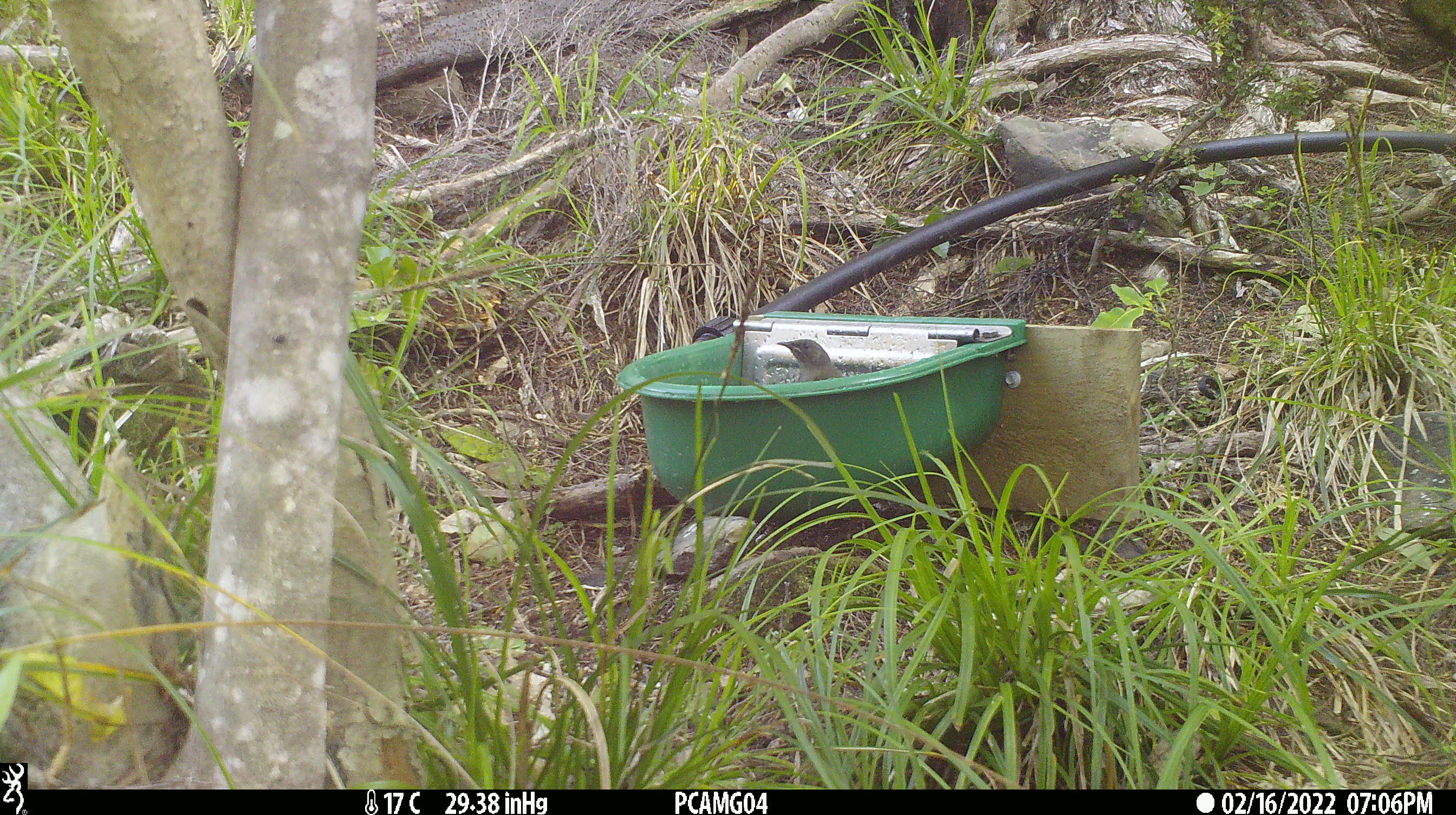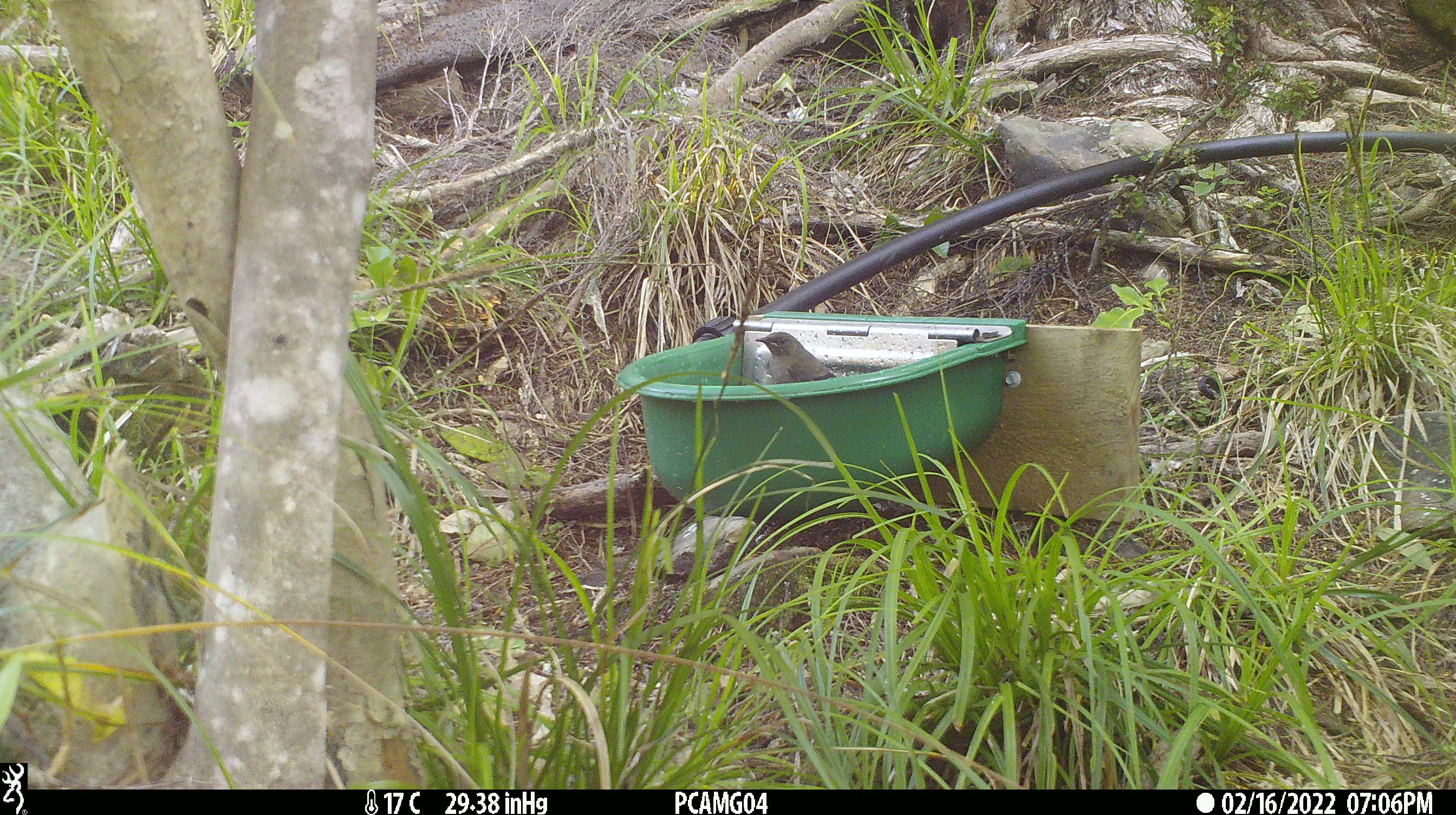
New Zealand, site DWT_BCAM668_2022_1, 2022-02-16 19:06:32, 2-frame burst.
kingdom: Animalia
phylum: Chordata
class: Aves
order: Passeriformes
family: Meliphagidae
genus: Anthornis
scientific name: Anthornis melanura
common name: new zealand bellbird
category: bellbird